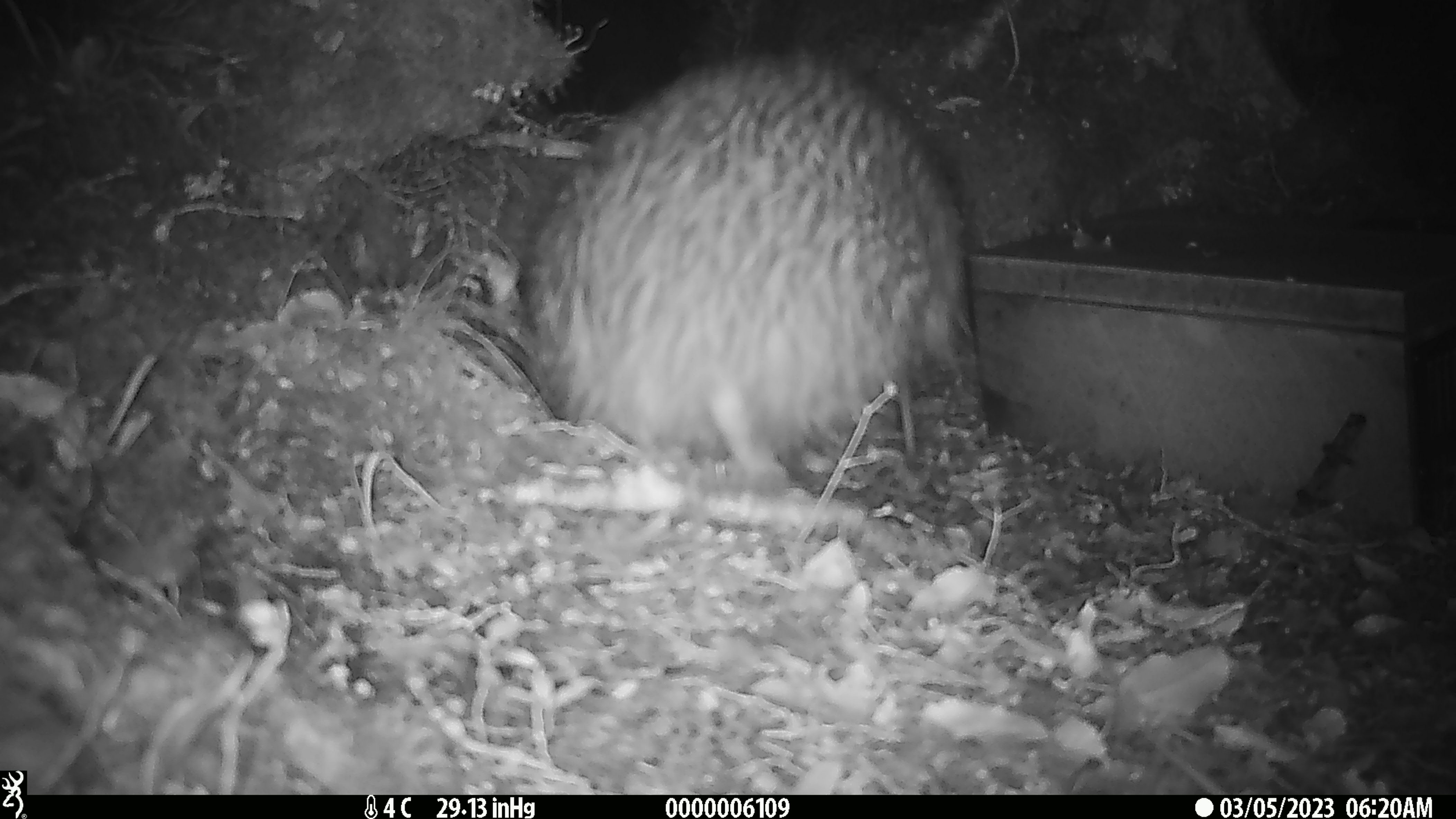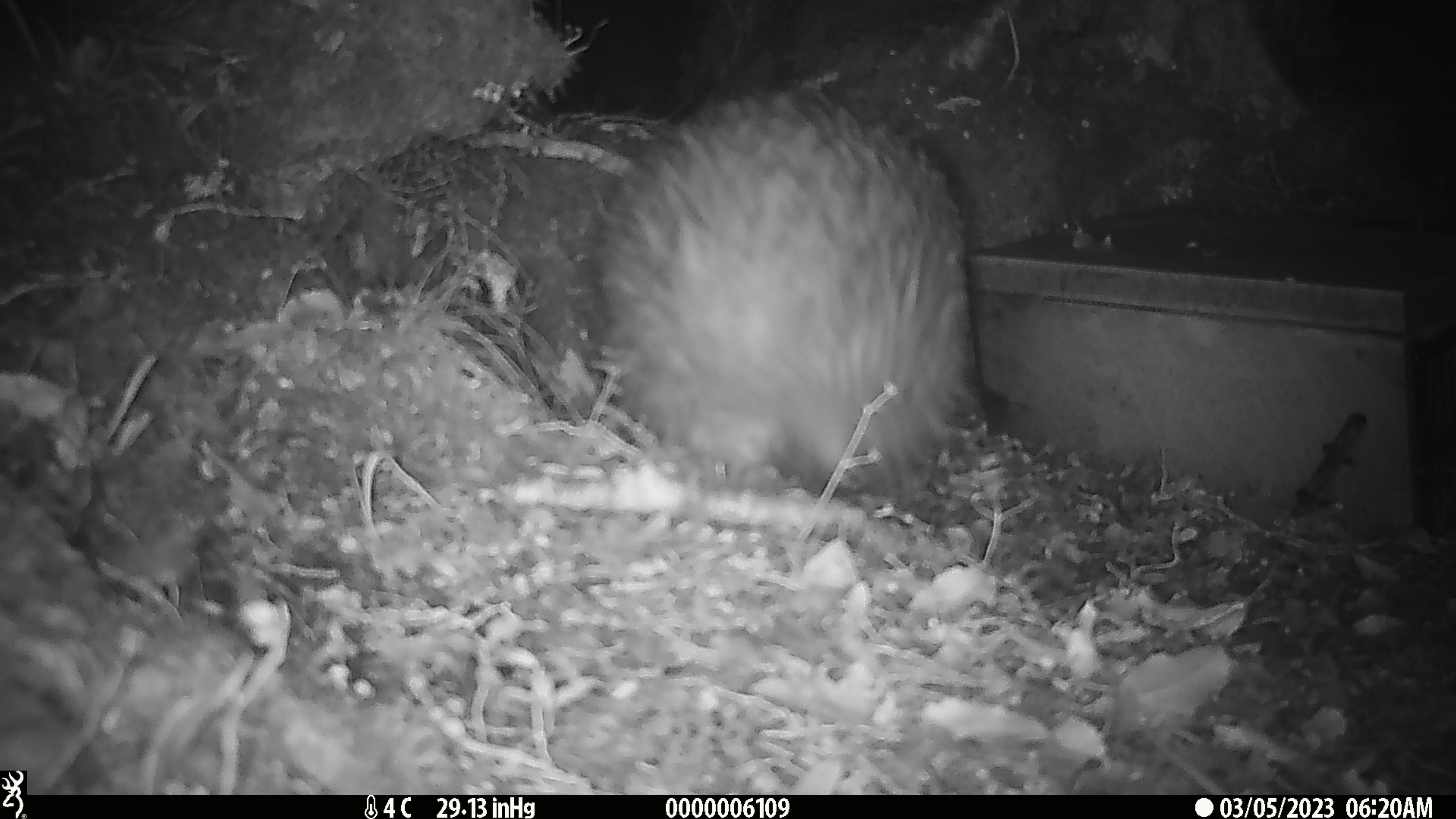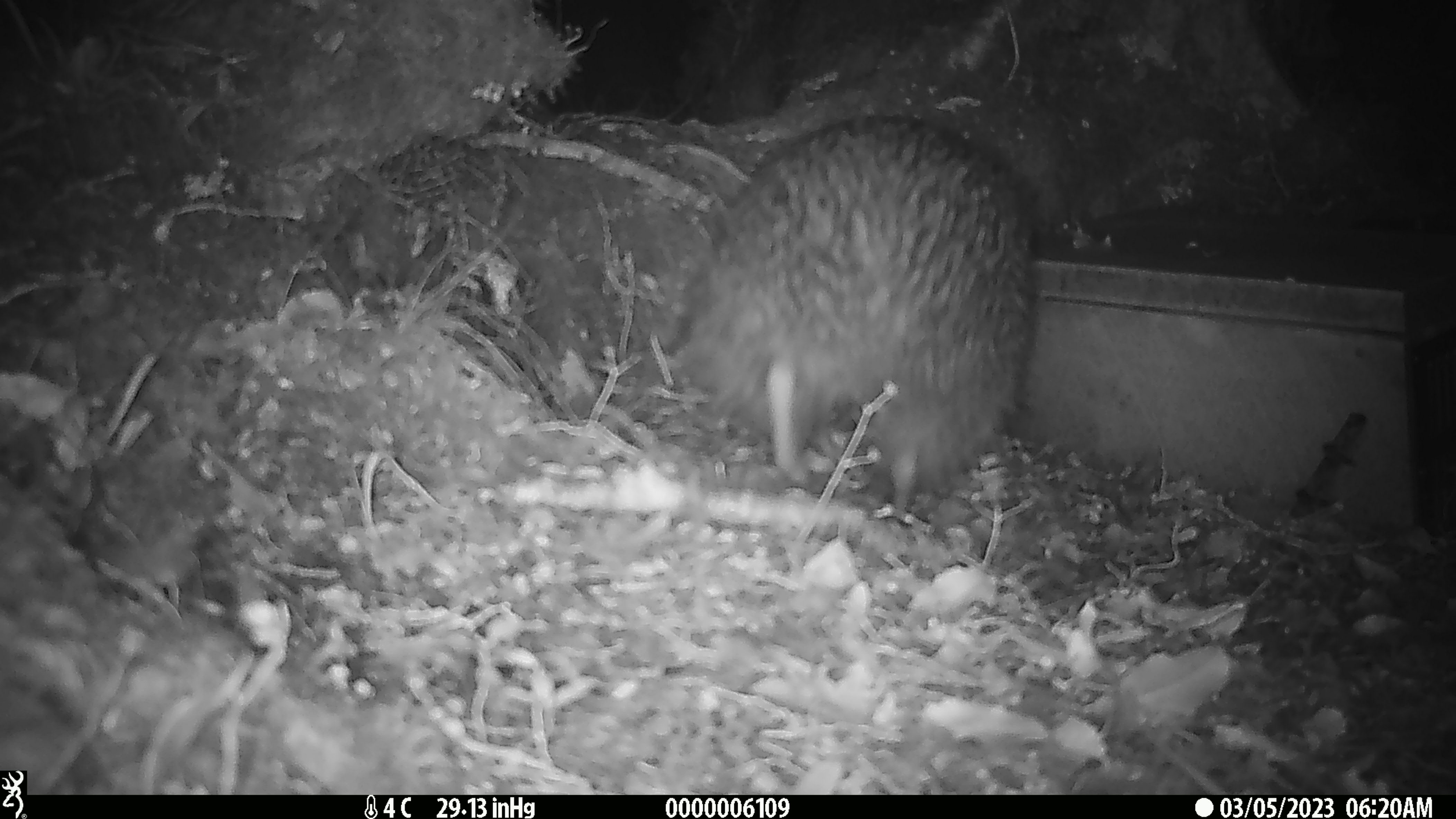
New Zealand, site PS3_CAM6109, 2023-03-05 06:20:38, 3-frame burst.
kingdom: Animalia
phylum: Chordata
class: Aves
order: Apterygiformes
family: Apterygidae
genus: Apteryx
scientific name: Apteryx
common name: kiwi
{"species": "kiwi (Apteryx)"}